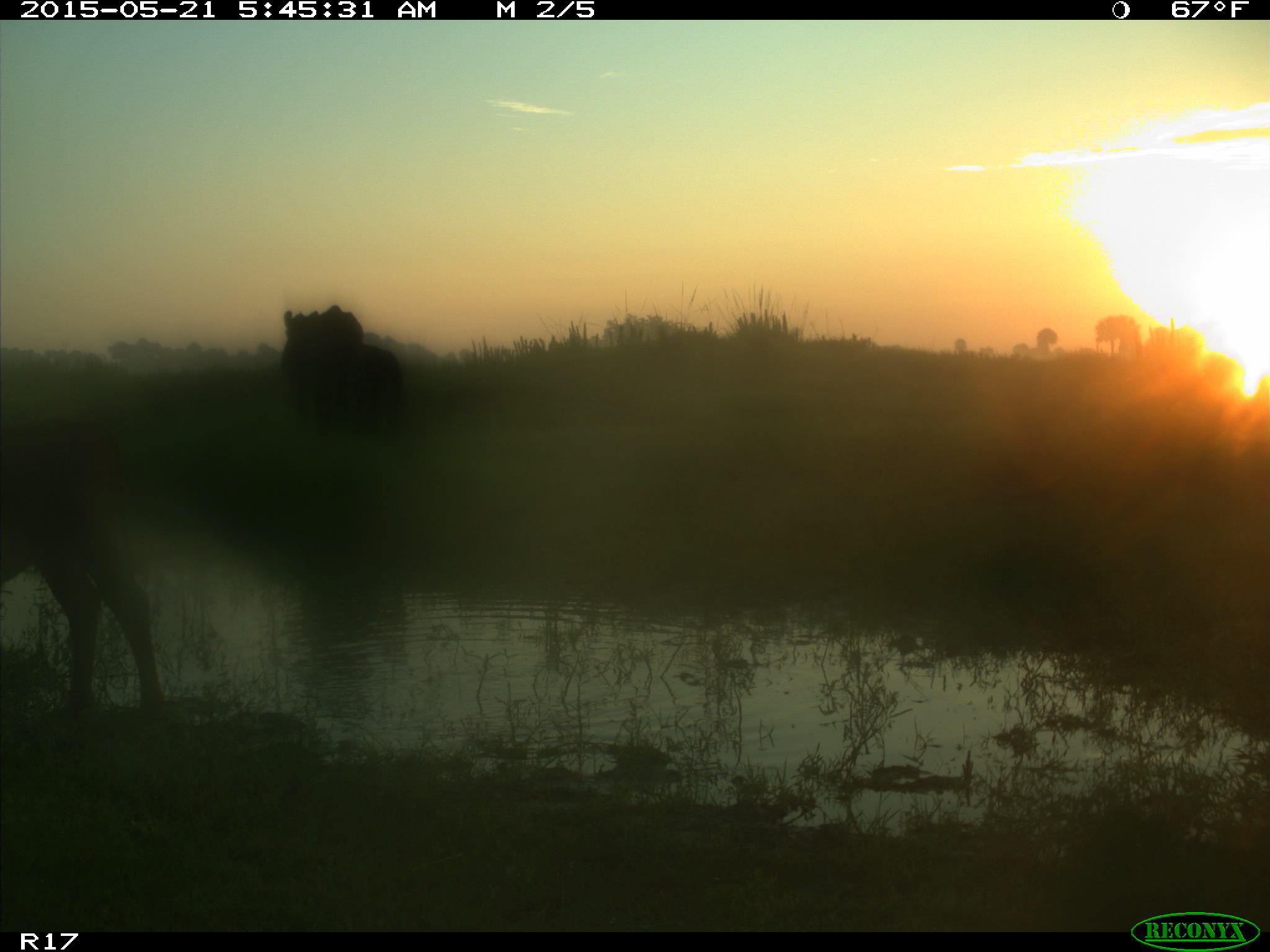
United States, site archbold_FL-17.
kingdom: Animalia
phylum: Chordata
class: Mammalia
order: Artiodactyla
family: Bovidae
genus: Bos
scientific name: Bos taurus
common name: domestic cow